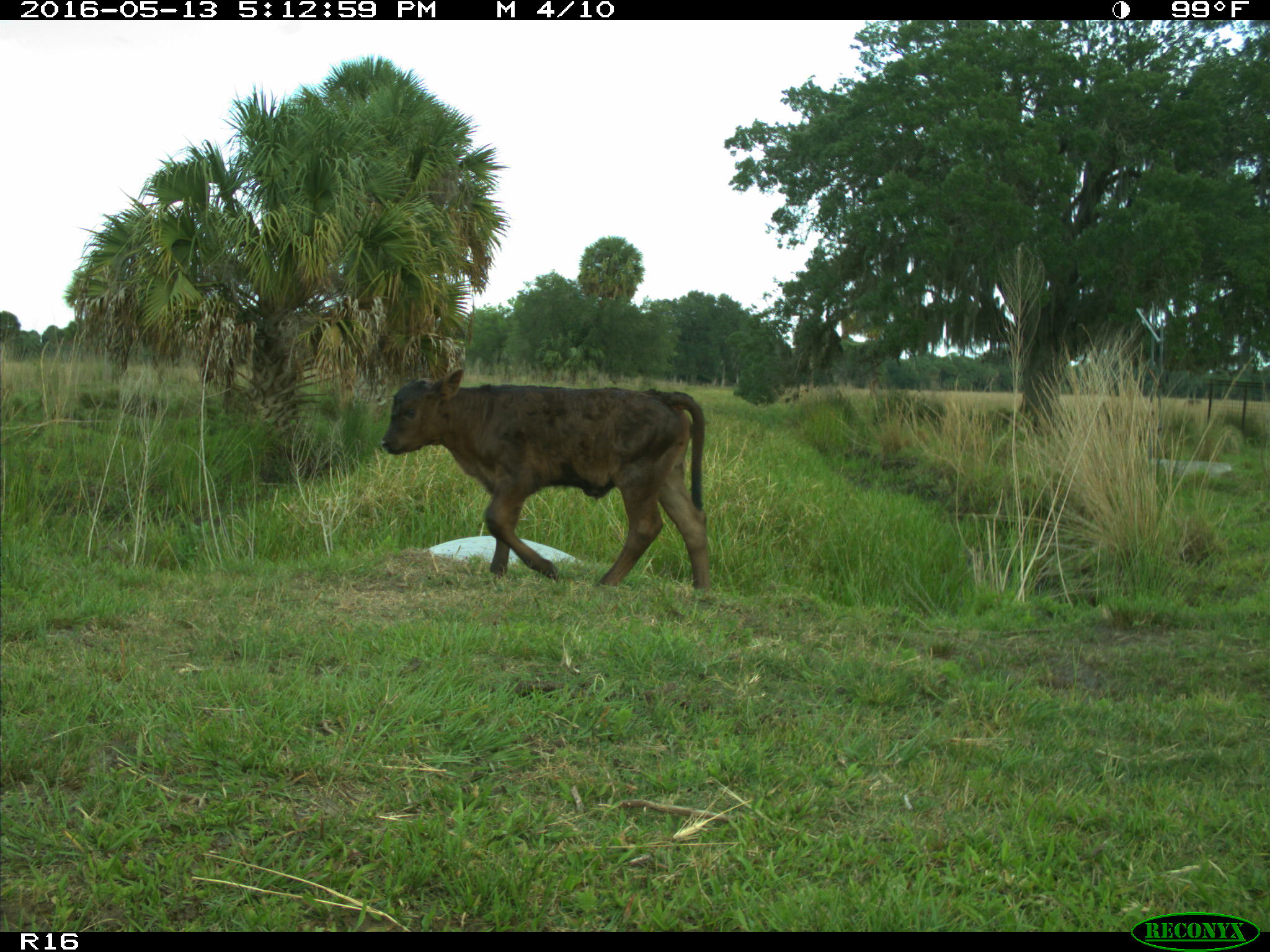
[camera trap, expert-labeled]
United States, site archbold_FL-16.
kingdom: Animalia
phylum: Chordata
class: Mammalia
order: Artiodactyla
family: Bovidae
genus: Bos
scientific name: Bos taurus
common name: domestic cow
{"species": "Bos taurus (domestic cow)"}